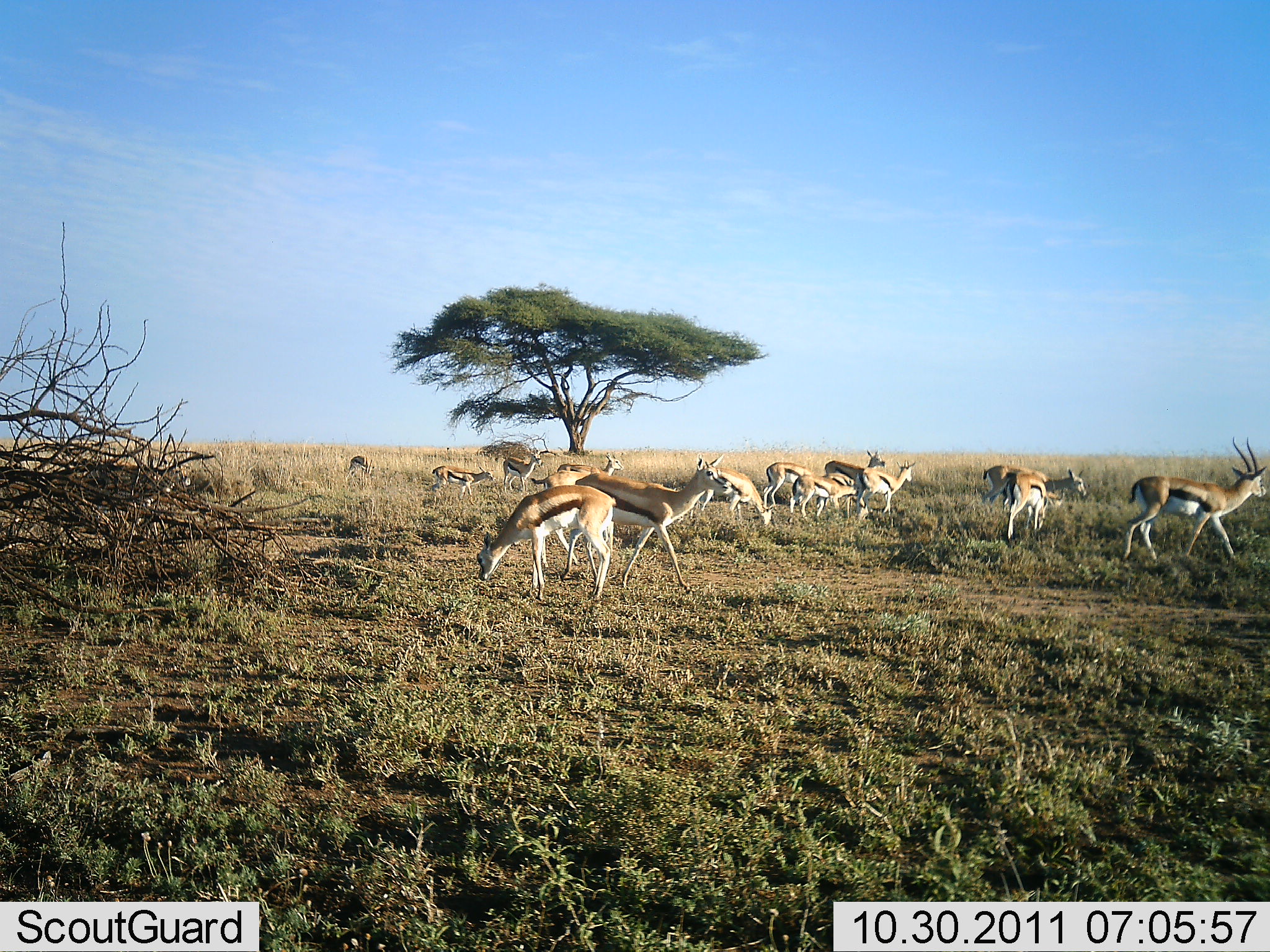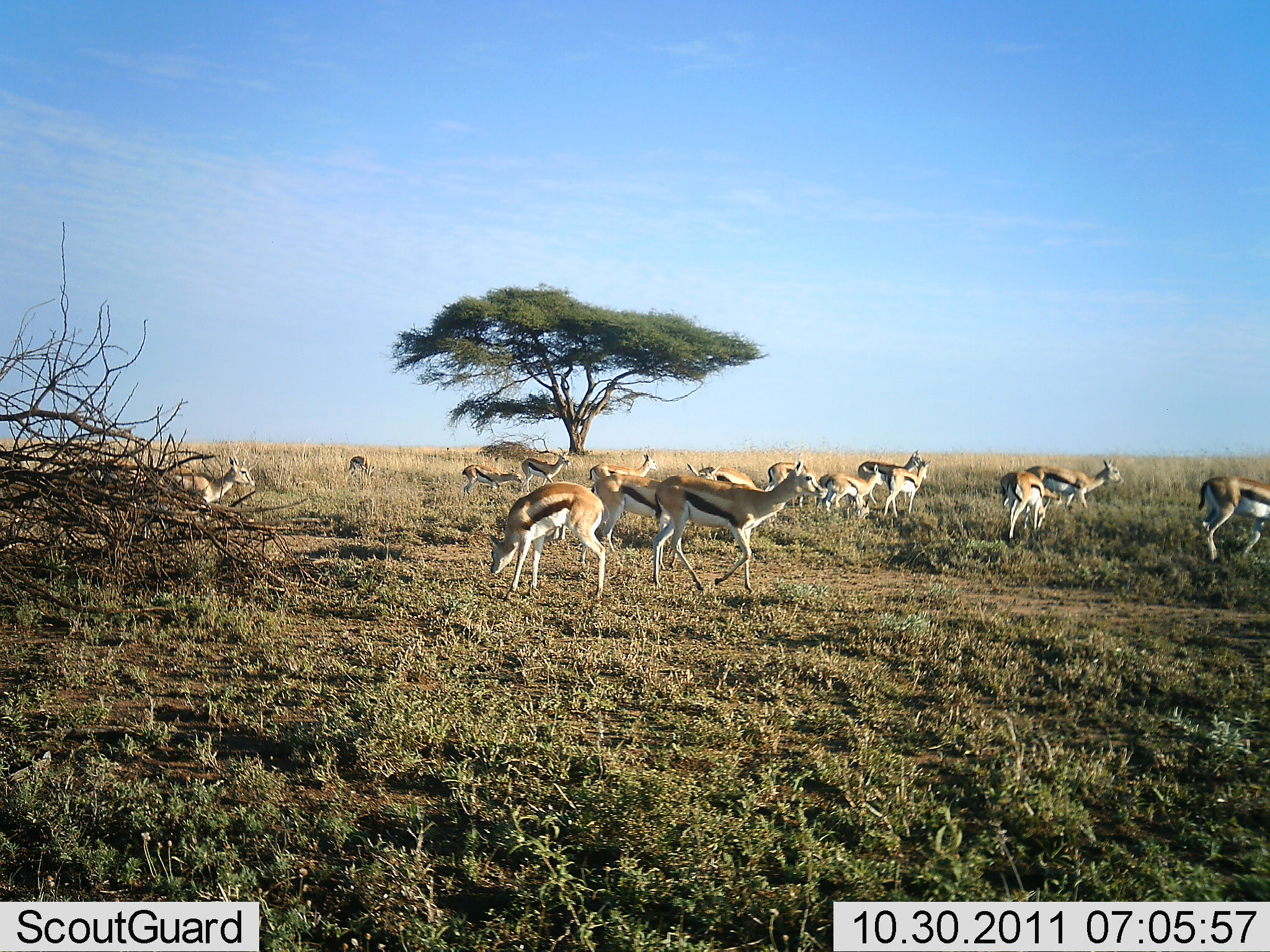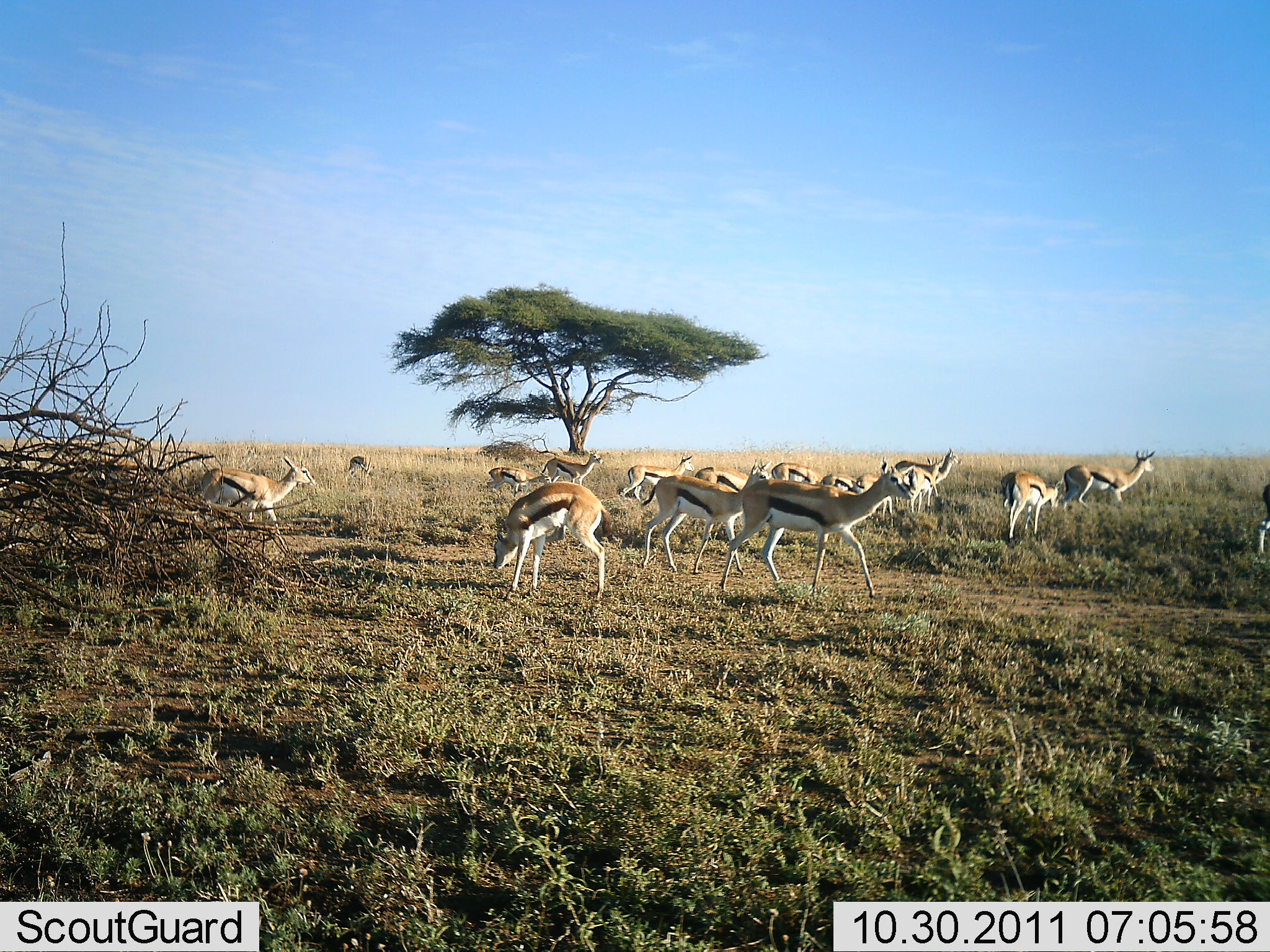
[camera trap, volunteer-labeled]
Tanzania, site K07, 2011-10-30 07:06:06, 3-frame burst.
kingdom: Animalia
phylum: Chordata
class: Mammalia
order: Artiodactyla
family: Bovidae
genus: Eudorcas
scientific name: Eudorcas thomsonii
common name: thomson's gazelle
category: gazellethomsons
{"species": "gazellethomsons (thomson's gazelle) (Eudorcas thomsonii)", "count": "11-50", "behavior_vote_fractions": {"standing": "70%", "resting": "10%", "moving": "90%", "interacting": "0%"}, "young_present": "0%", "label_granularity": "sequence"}